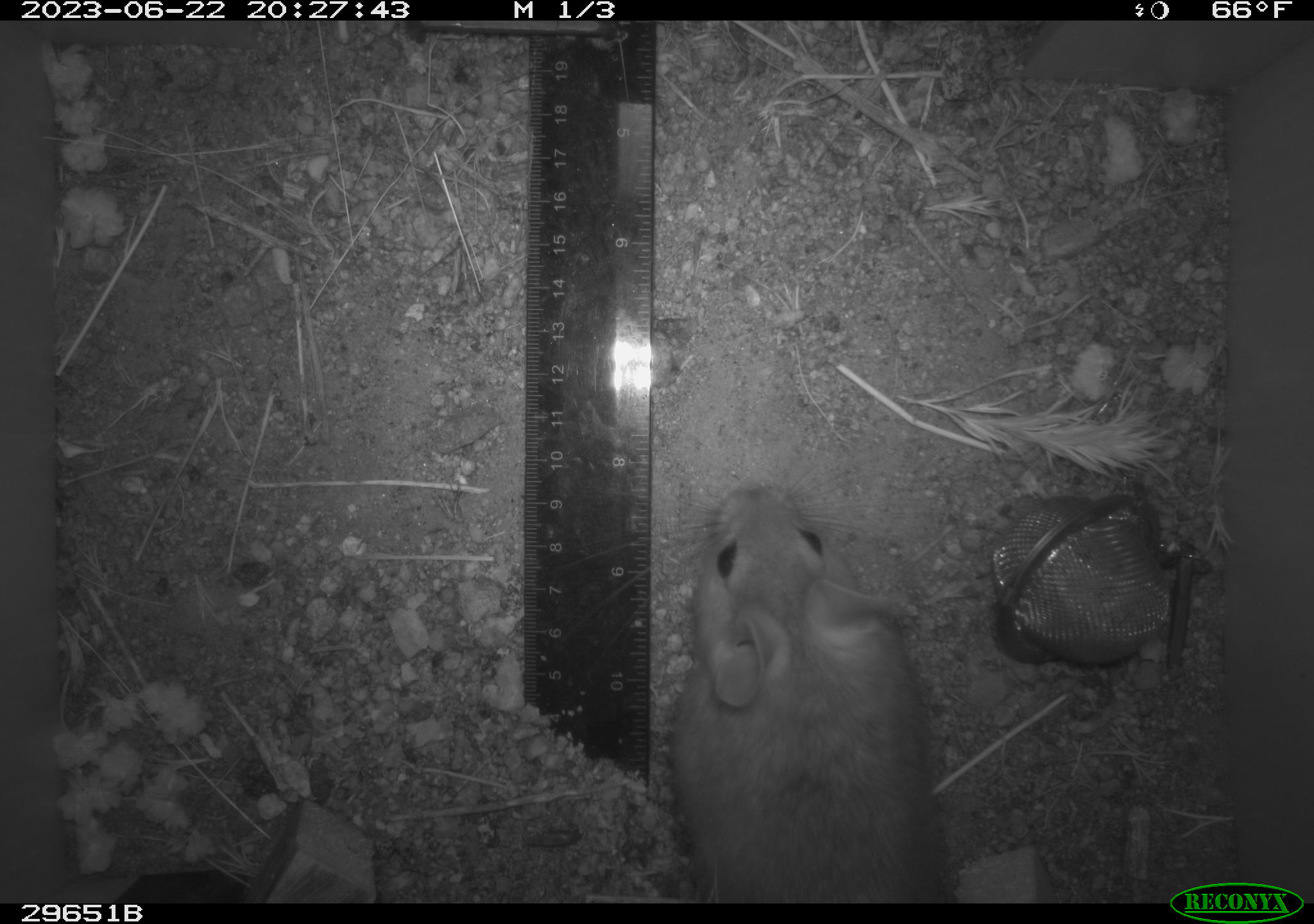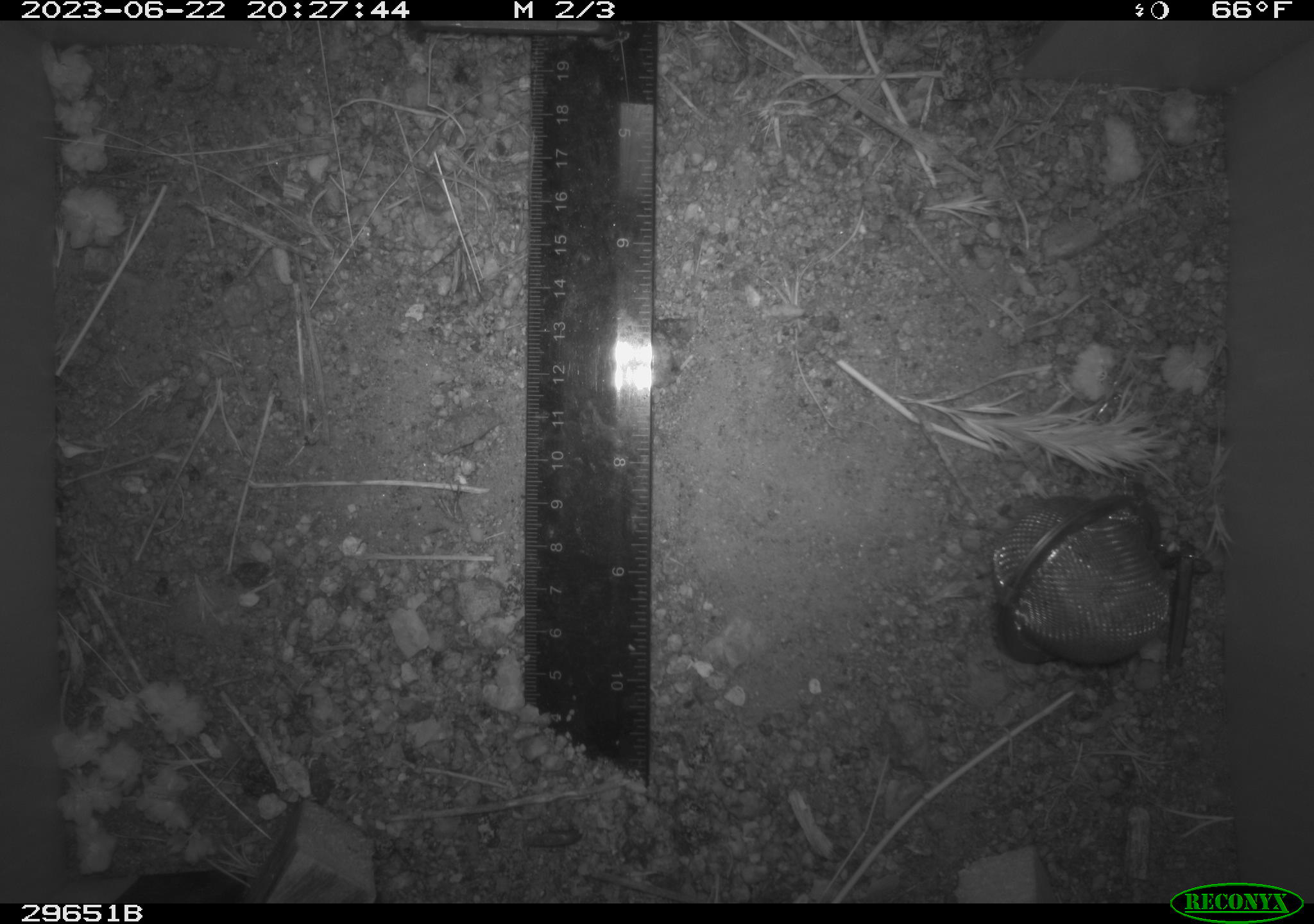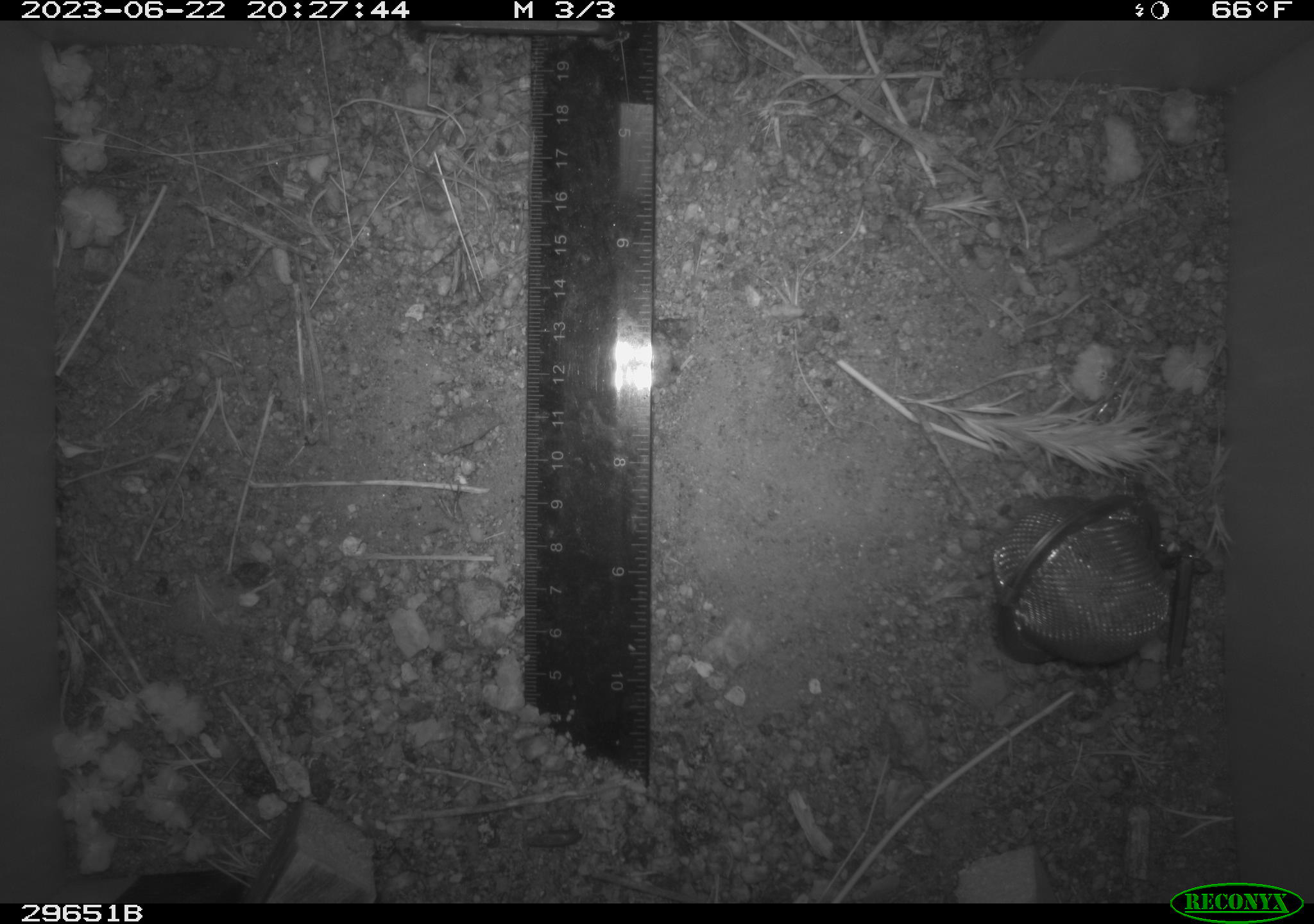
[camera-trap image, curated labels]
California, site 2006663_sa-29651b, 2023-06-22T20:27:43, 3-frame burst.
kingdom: Animalia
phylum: Chordata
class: Mammalia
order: Rodentia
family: Cricetidae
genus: Neotoma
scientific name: Neotoma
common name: pack rat or woodrat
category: neotoma species